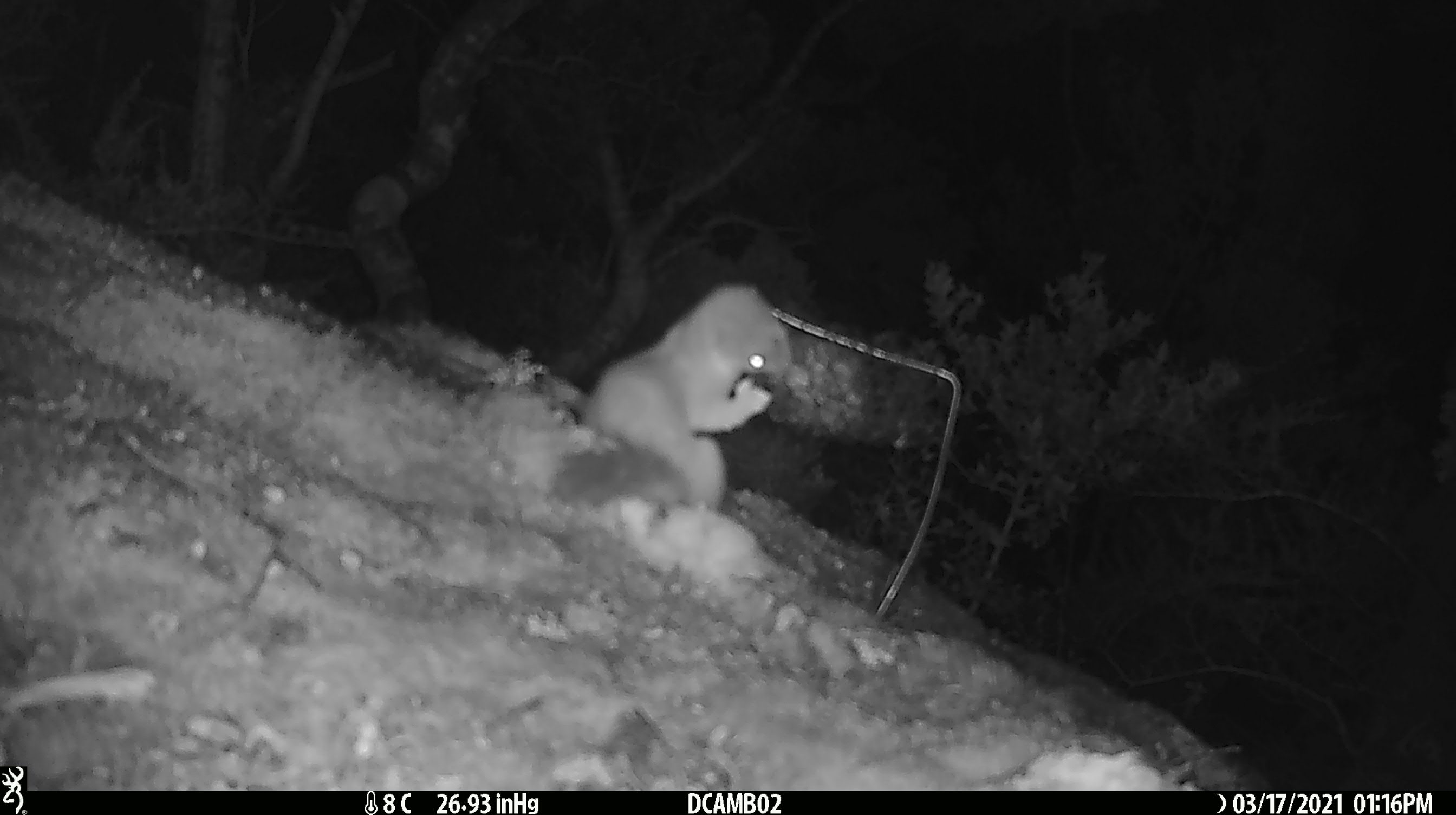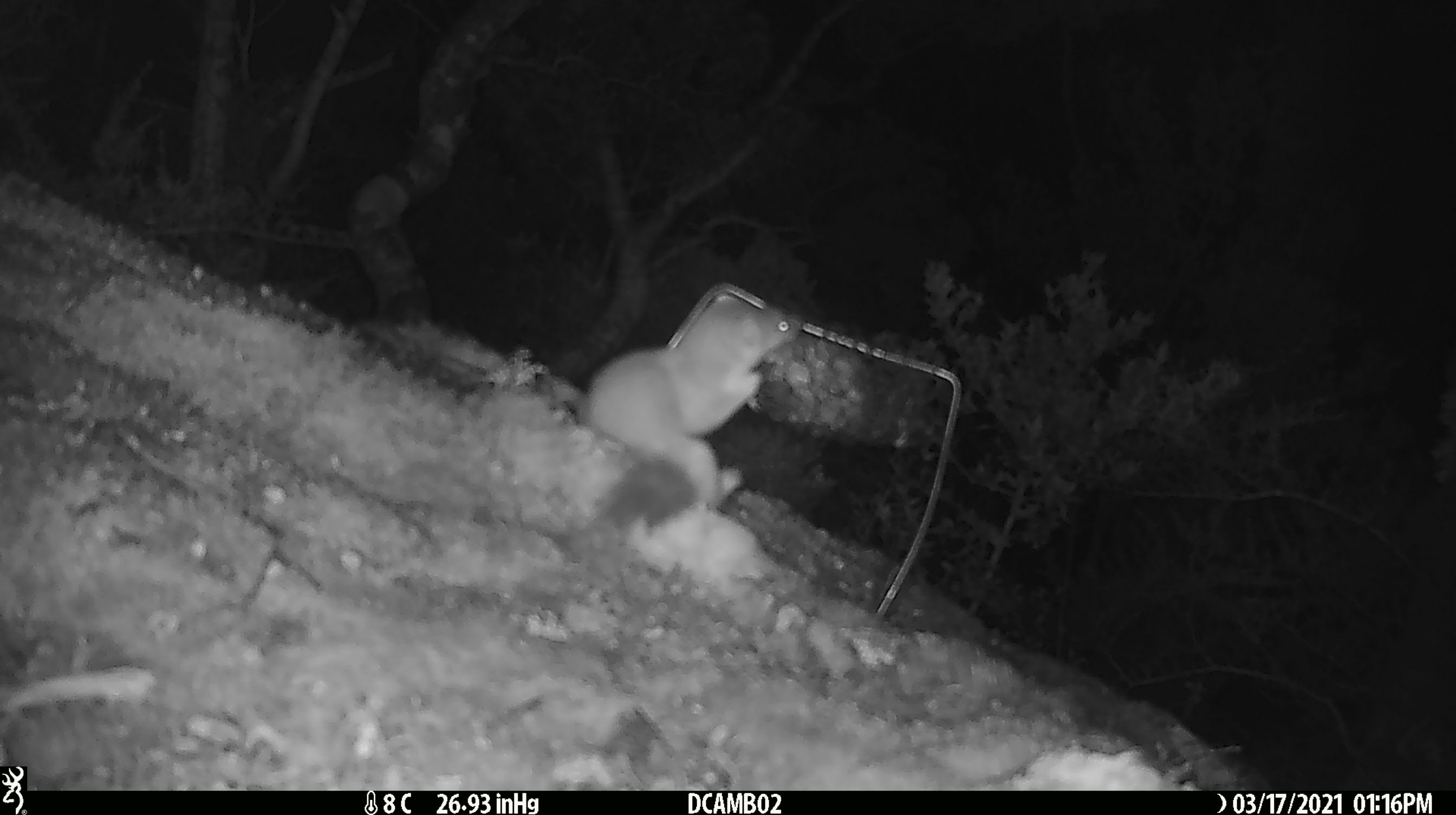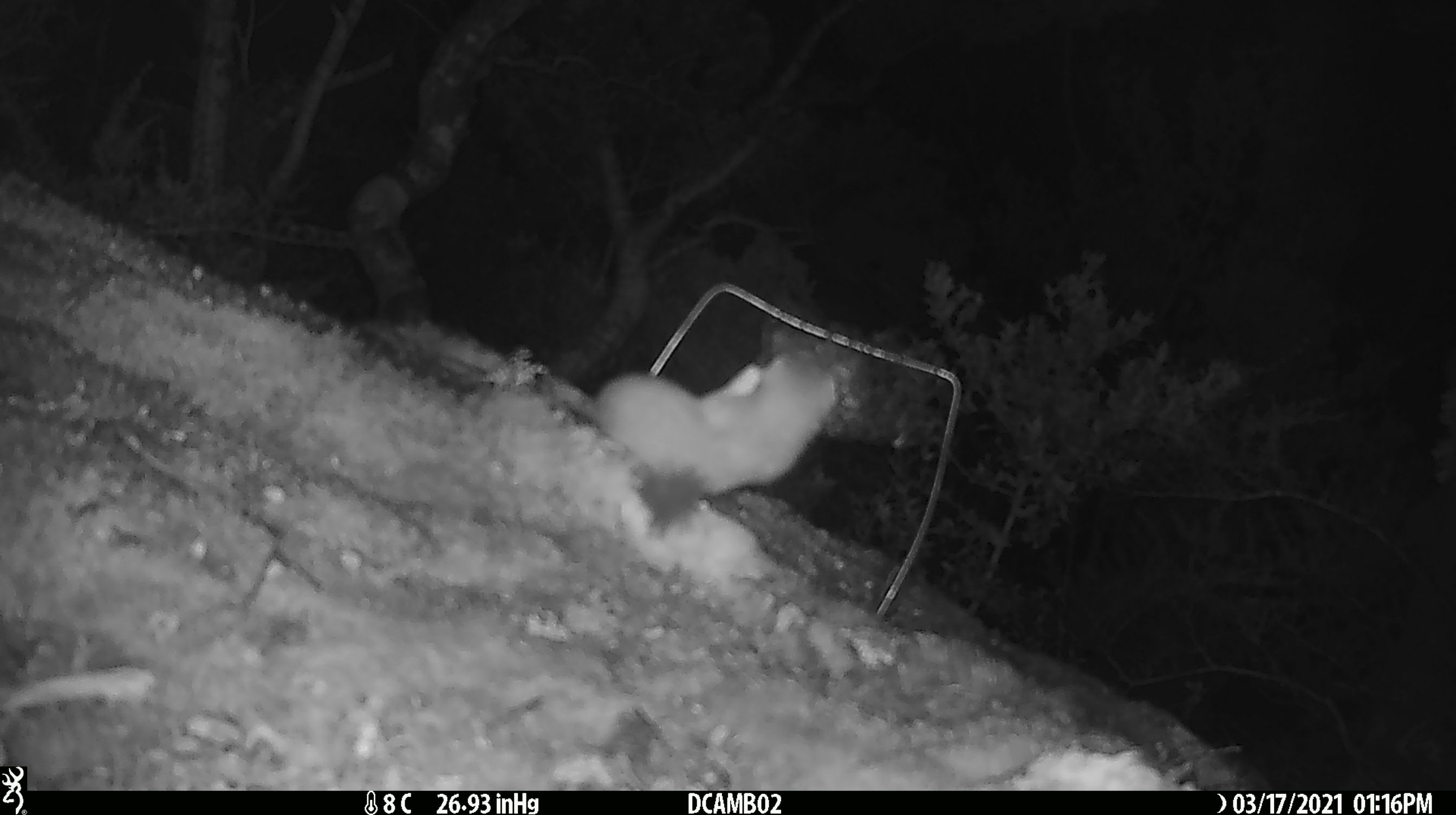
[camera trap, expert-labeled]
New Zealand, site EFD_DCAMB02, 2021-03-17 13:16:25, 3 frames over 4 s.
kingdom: Animalia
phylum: Chordata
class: Mammalia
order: Carnivora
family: Mustelidae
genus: Mustela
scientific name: Mustela erminea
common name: stoat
Stoat (Mustela erminea).